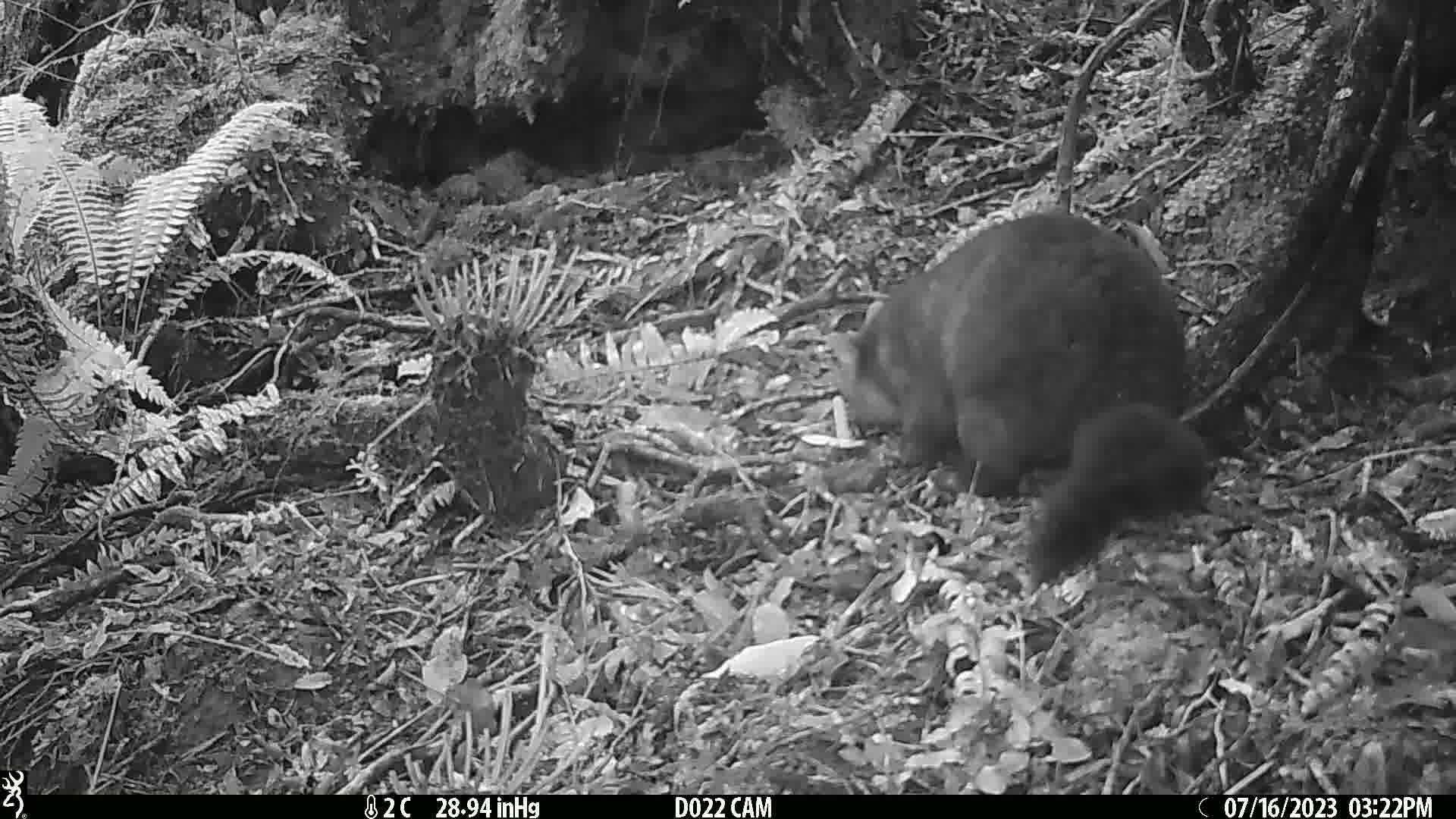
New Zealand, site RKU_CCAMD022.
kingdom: Animalia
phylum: Chordata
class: Mammalia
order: Diprotodontia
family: Phalangeridae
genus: Trichosurus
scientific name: Trichosurus vulpecula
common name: common brushtail possum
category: possum